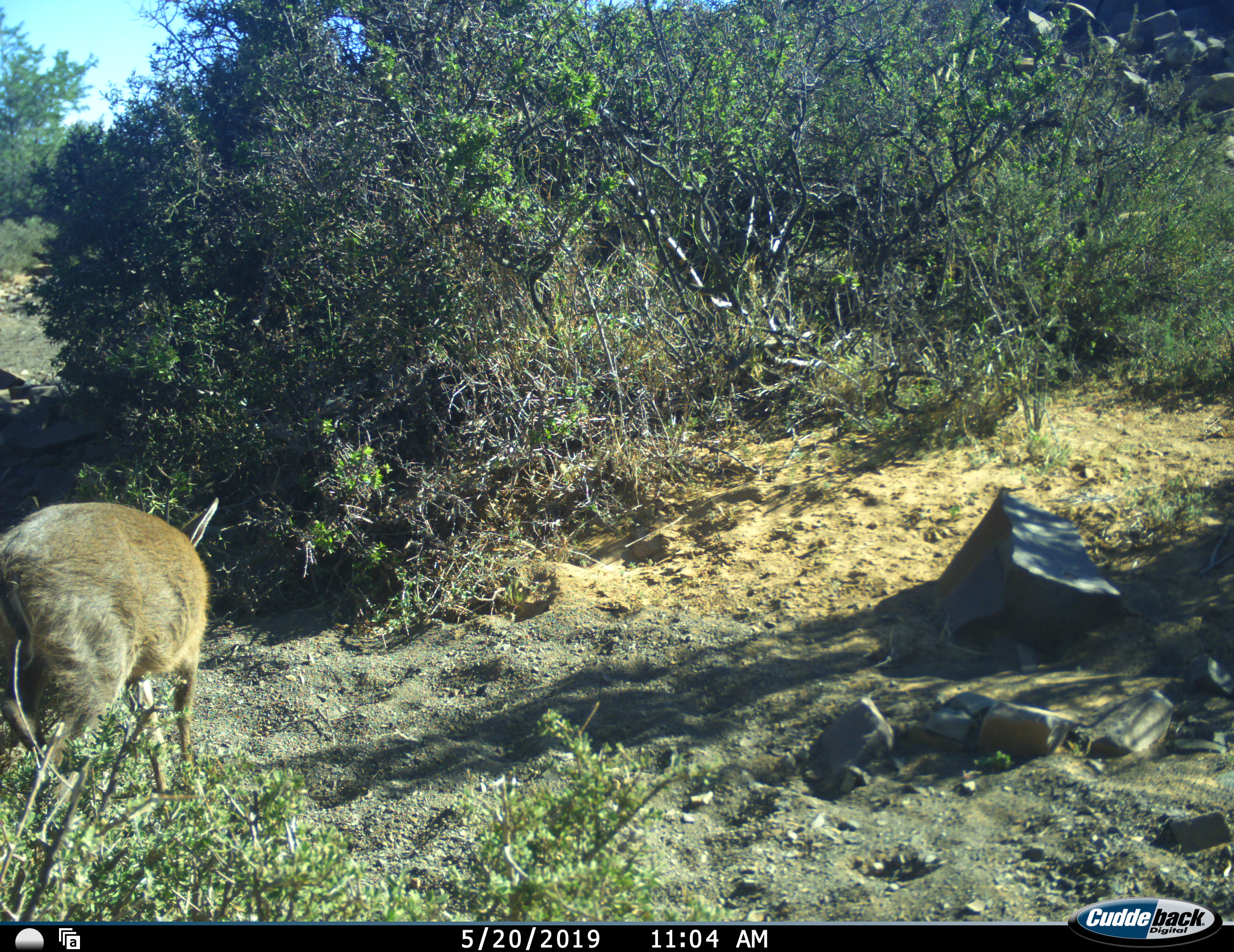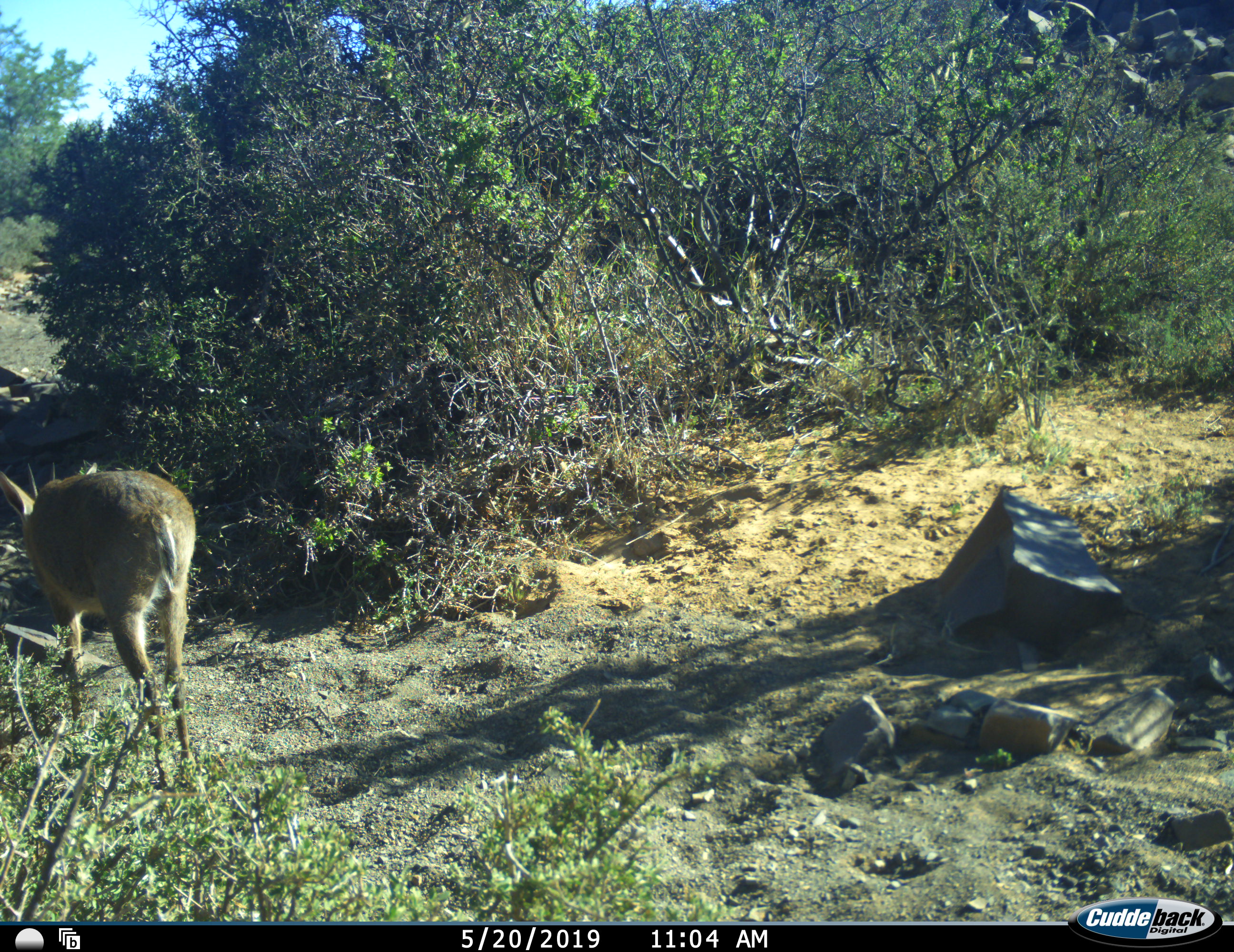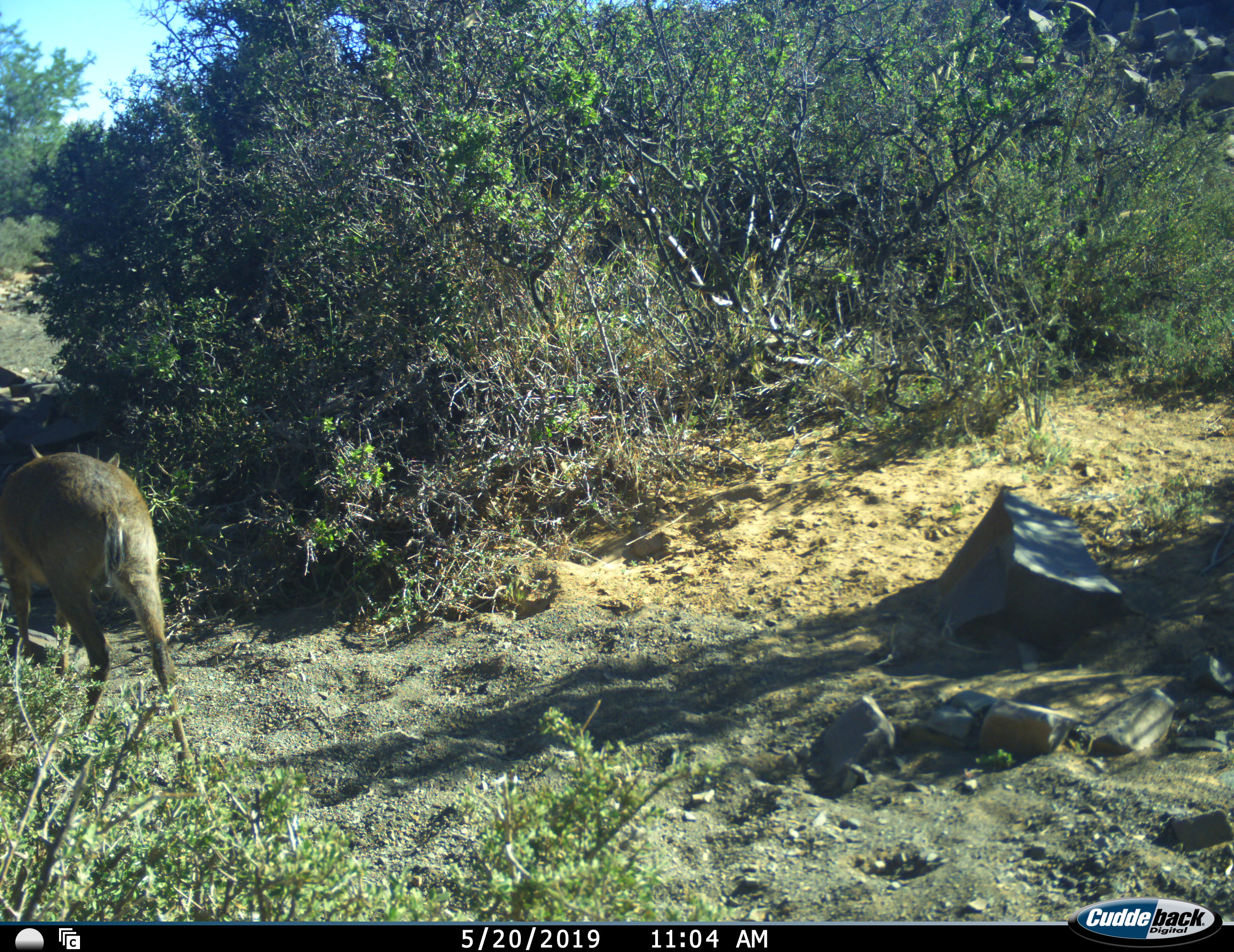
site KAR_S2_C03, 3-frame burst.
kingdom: Animalia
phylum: Chordata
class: Mammalia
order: Artiodactyla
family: Bovidae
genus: Sylvicapra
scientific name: Sylvicapra grimmia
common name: common duiker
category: duikercommongrey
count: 1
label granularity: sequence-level